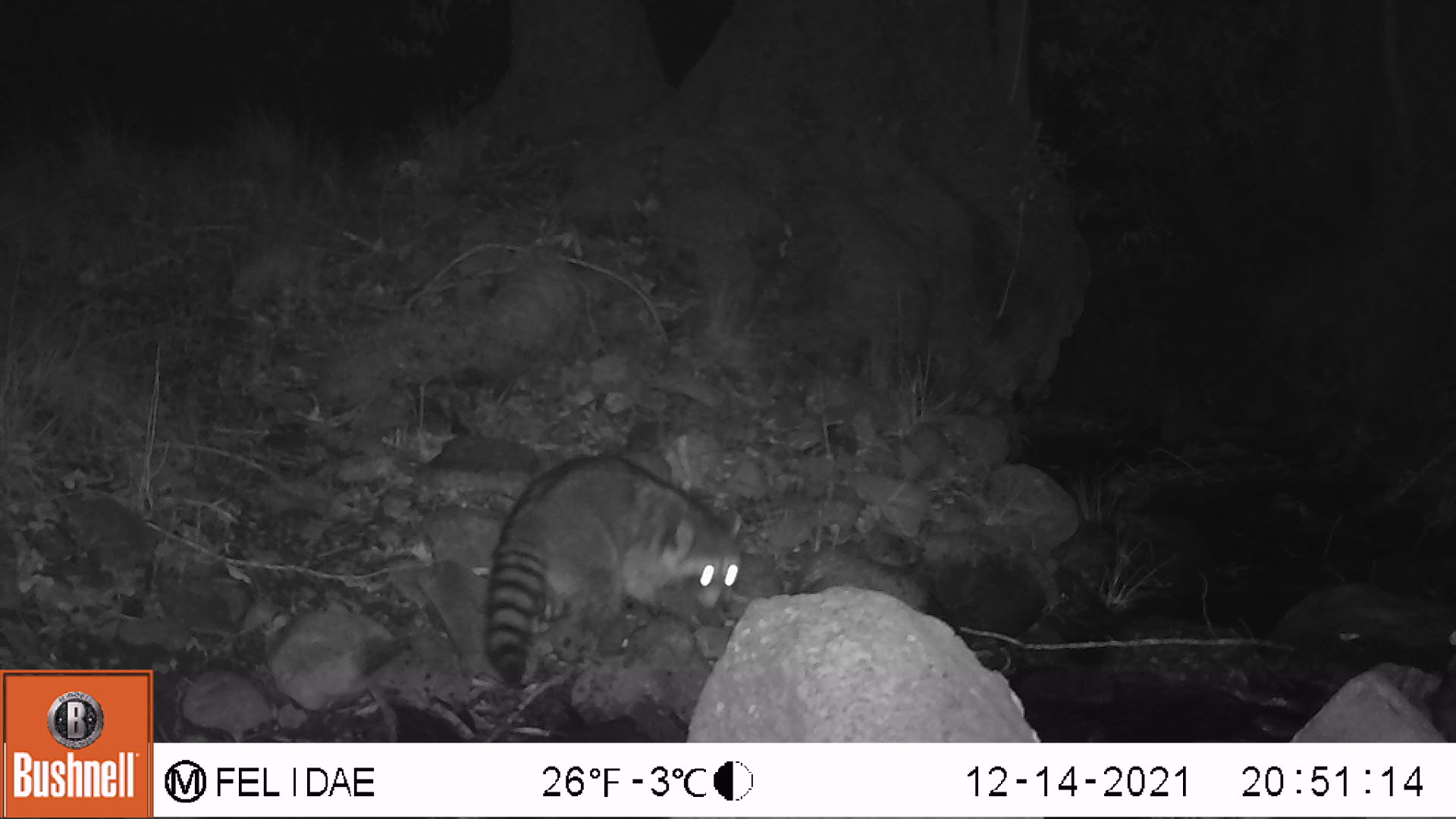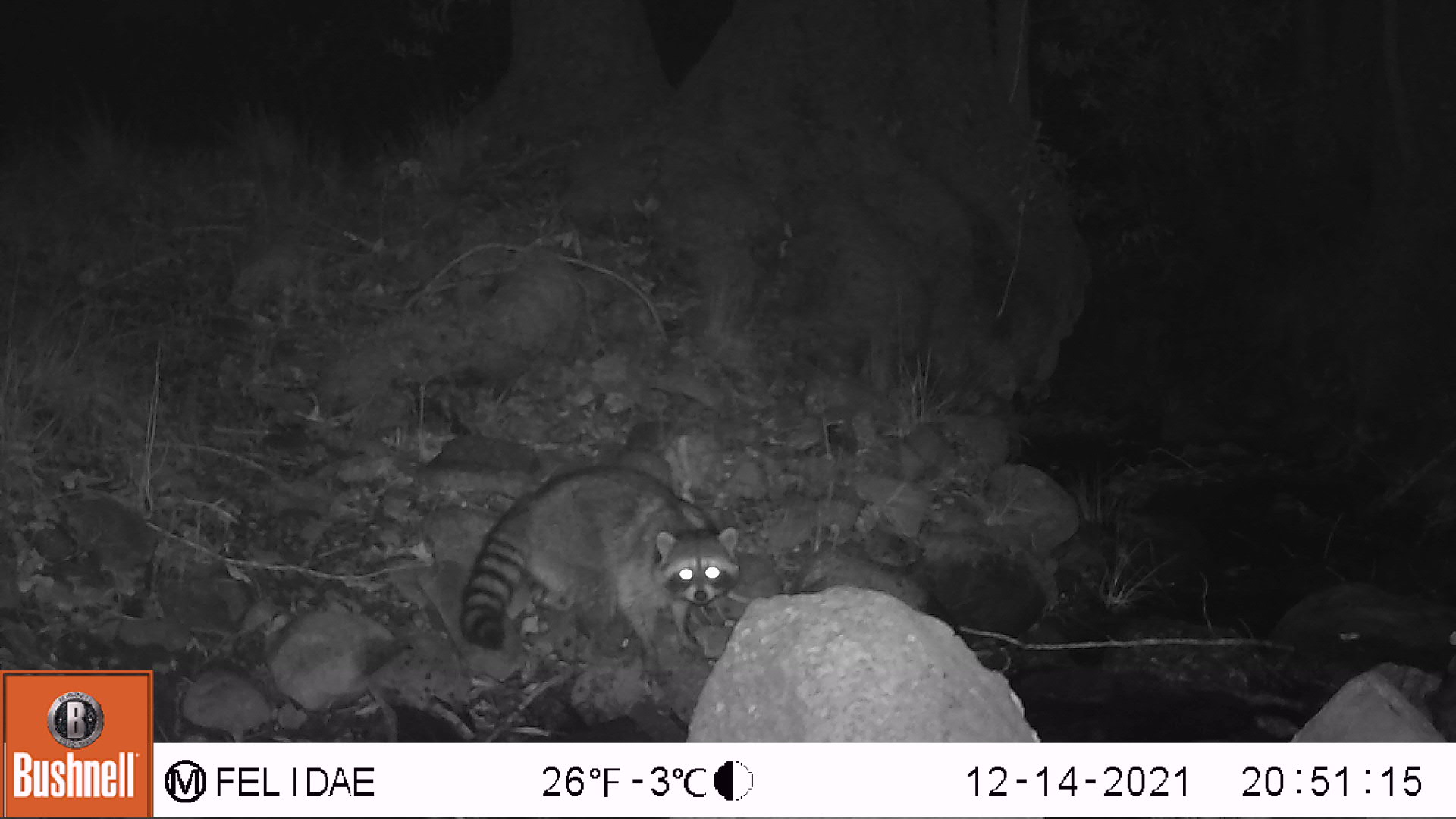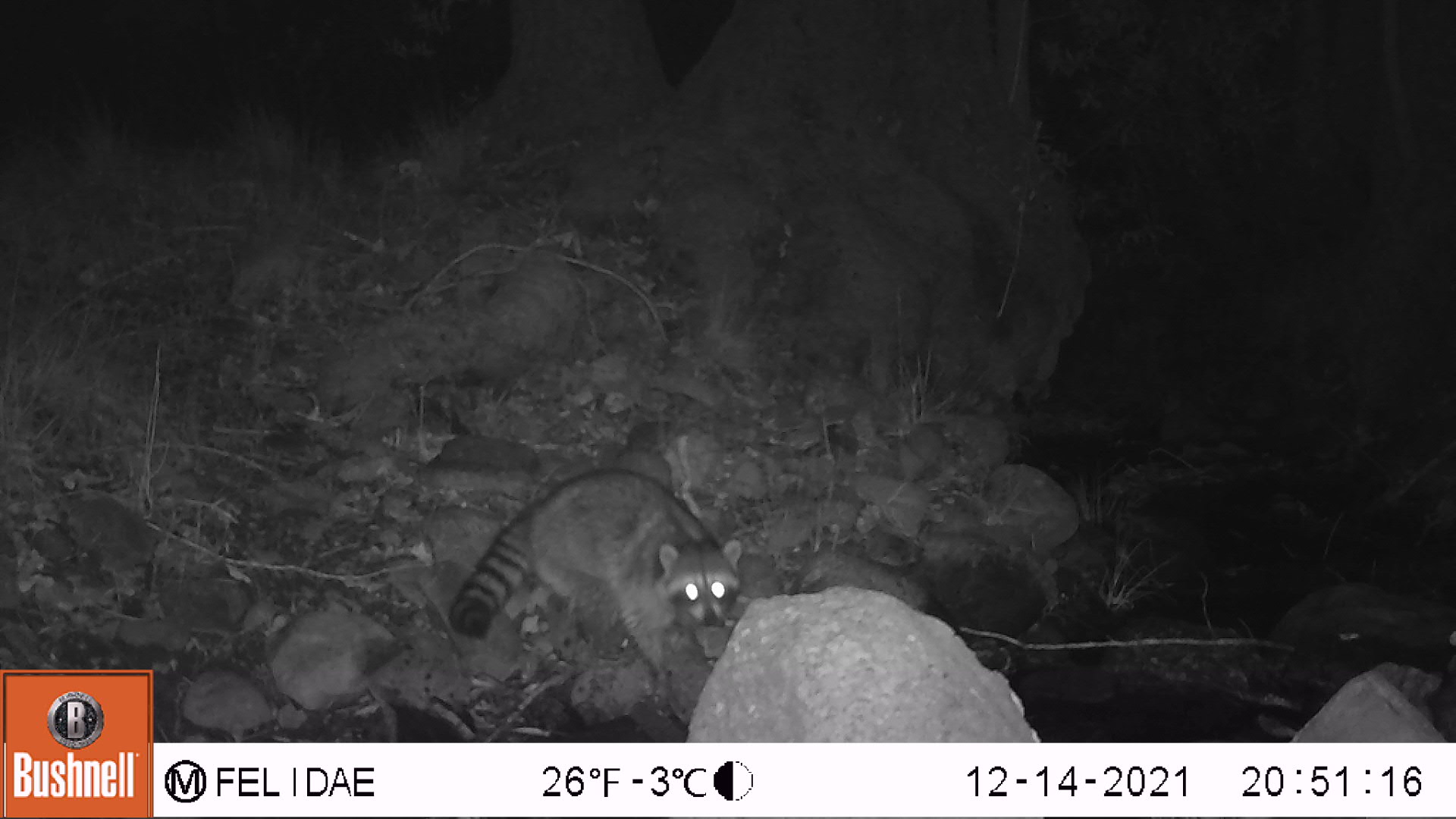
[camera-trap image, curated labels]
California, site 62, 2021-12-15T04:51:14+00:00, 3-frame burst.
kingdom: Animalia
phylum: Chordata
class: Mammalia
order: Carnivora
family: Procyonidae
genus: Procyon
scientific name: Procyon lotor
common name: raccoon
Raccoon (Procyon lotor).